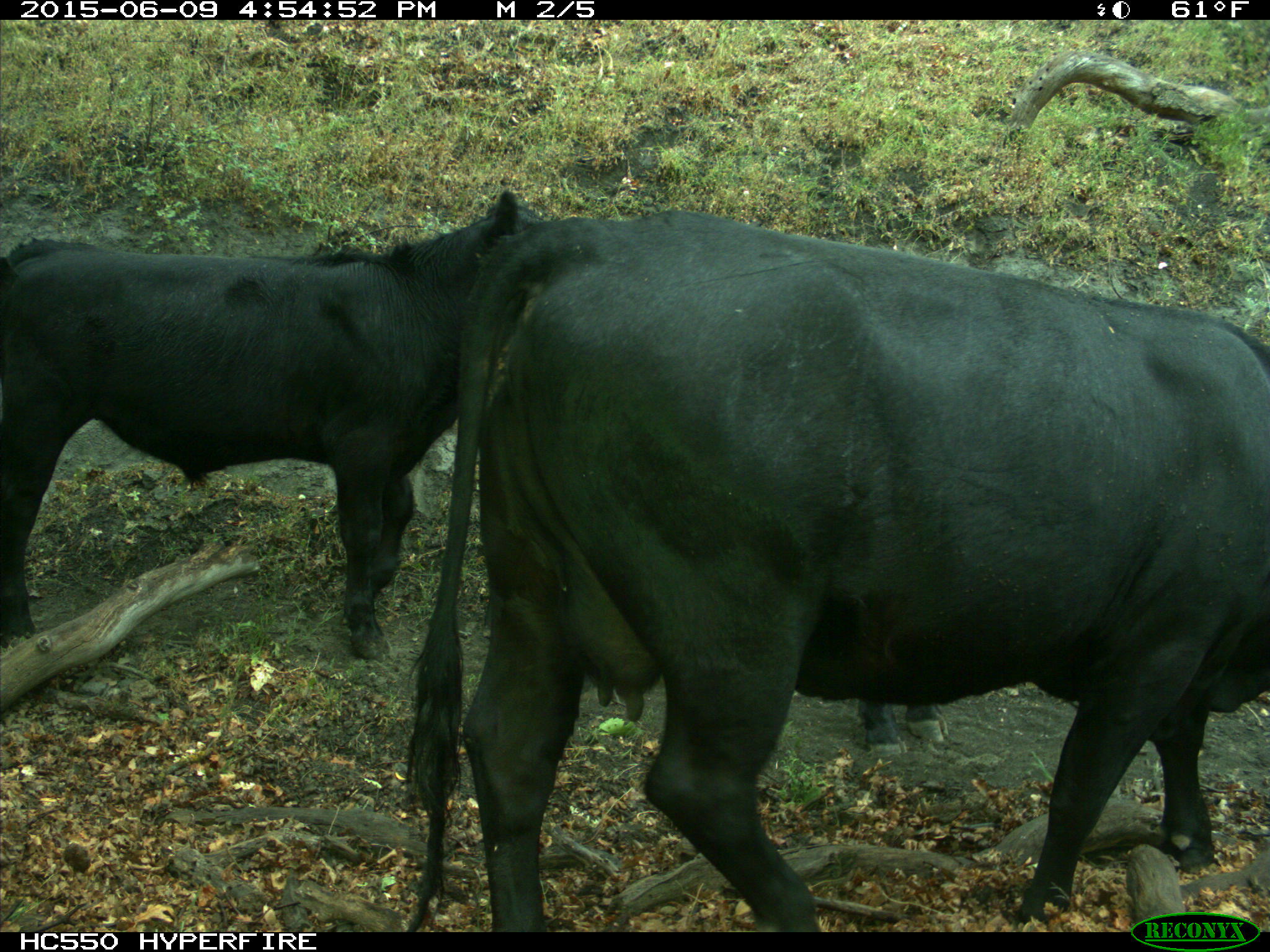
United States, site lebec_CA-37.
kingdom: Animalia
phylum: Chordata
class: Mammalia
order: Artiodactyla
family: Bovidae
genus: Bos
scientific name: Bos taurus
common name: domestic cow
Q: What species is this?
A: Bos taurus (domestic cow).